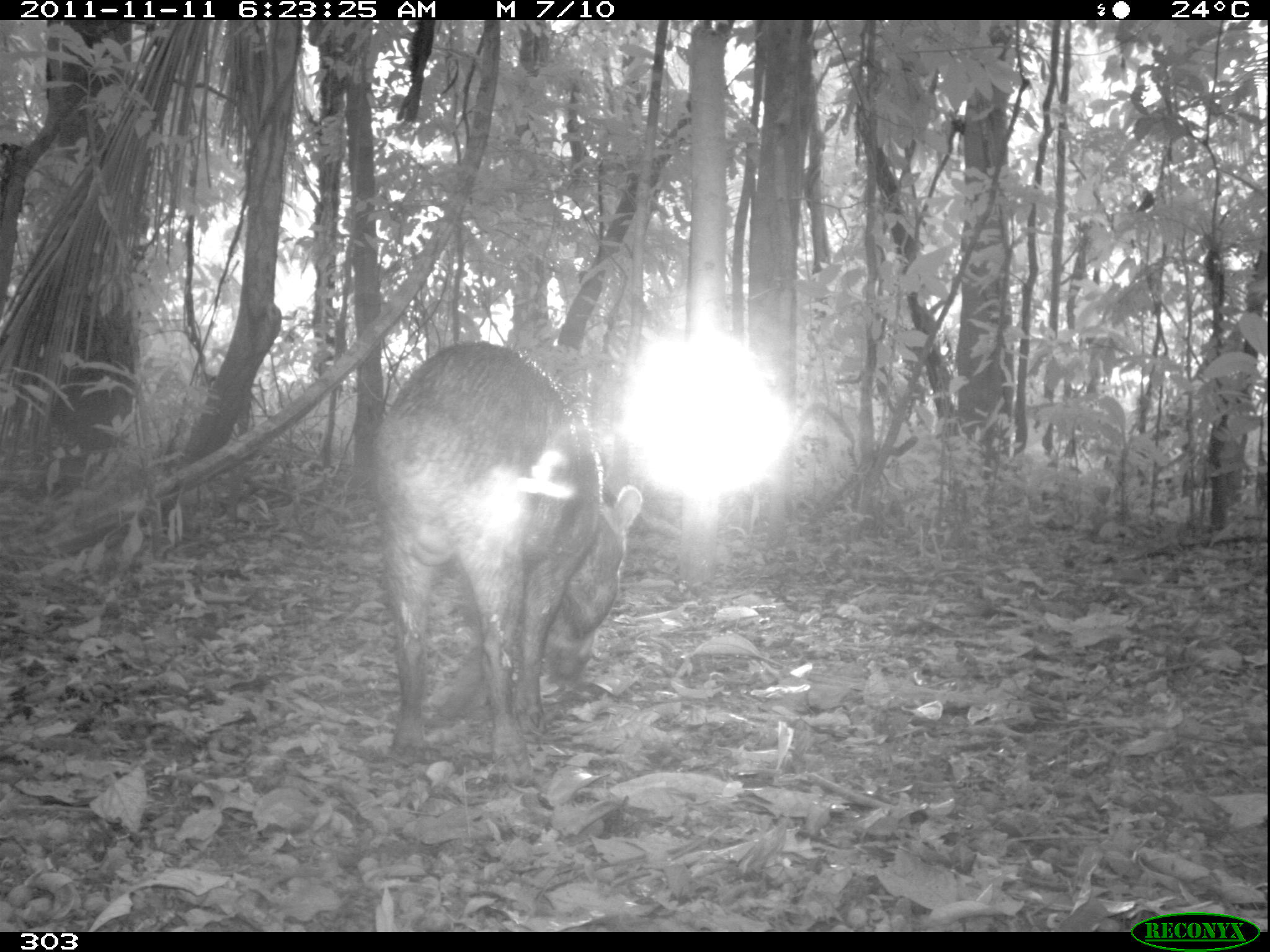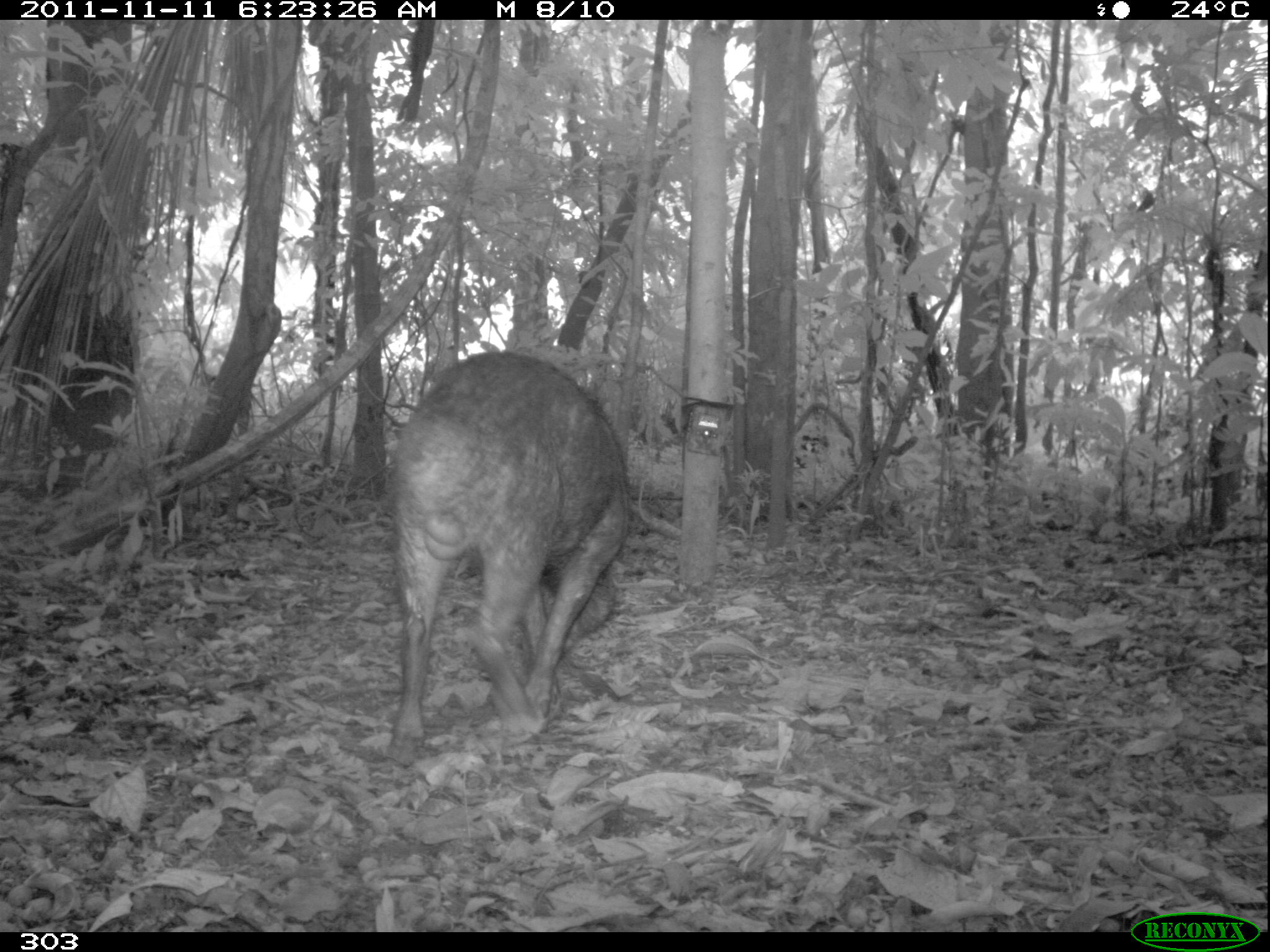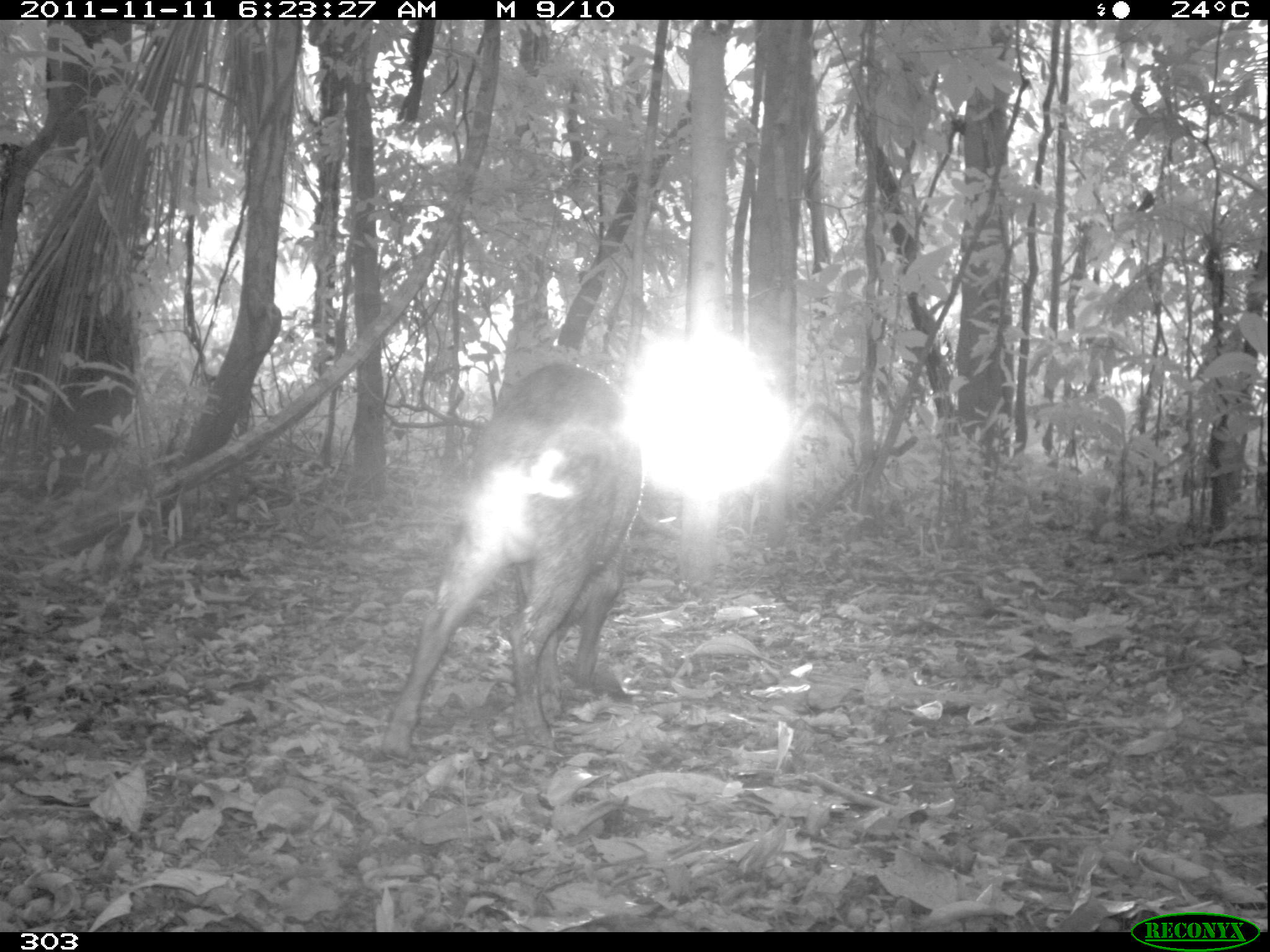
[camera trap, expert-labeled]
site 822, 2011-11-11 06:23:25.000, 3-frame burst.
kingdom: Animalia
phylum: Chordata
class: Mammalia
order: Artiodactyla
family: Tayassuidae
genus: Tayassu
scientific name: Tayassu pecari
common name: white-lipped peccary